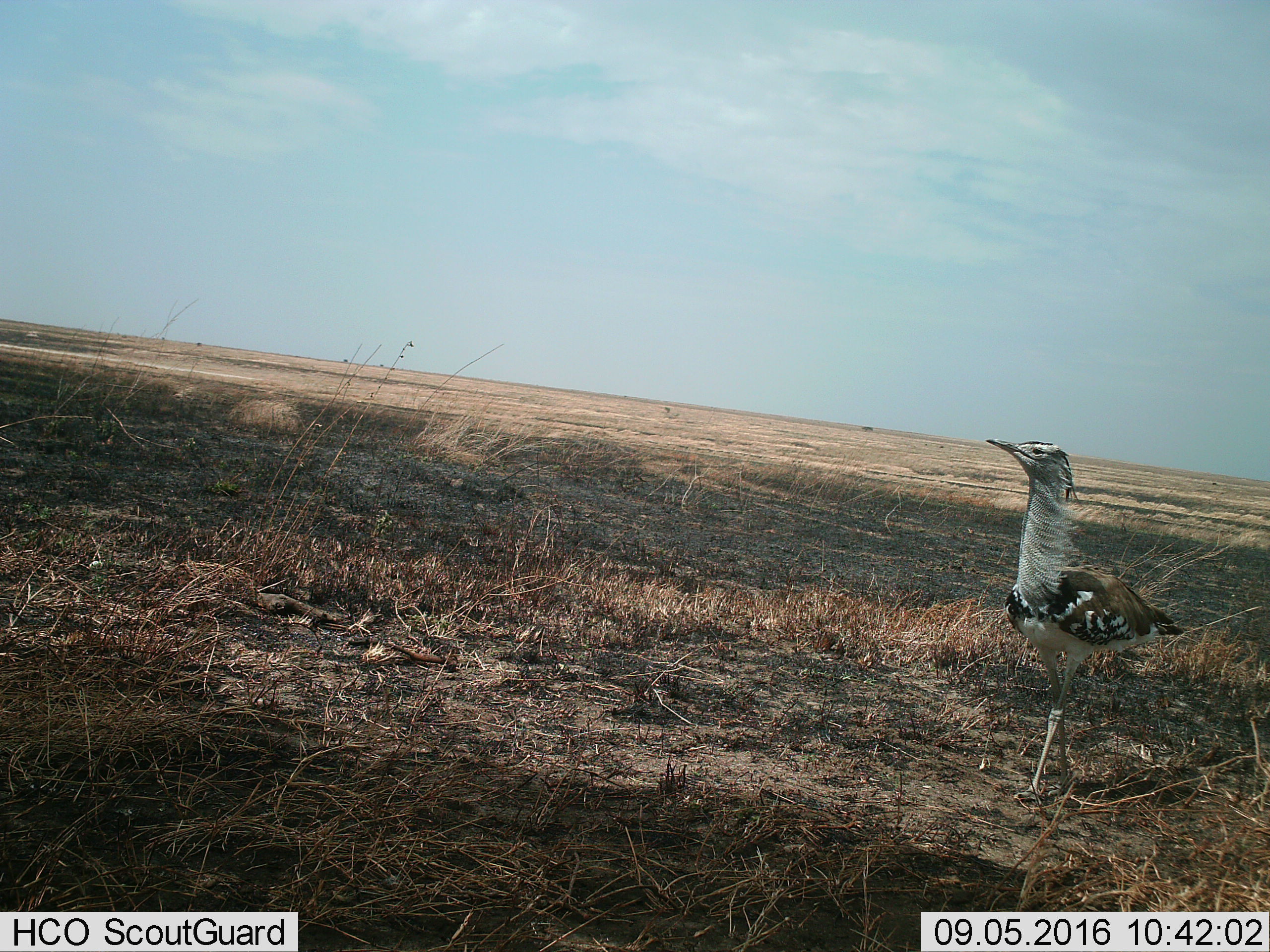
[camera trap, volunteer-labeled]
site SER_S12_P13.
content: unidentified animal